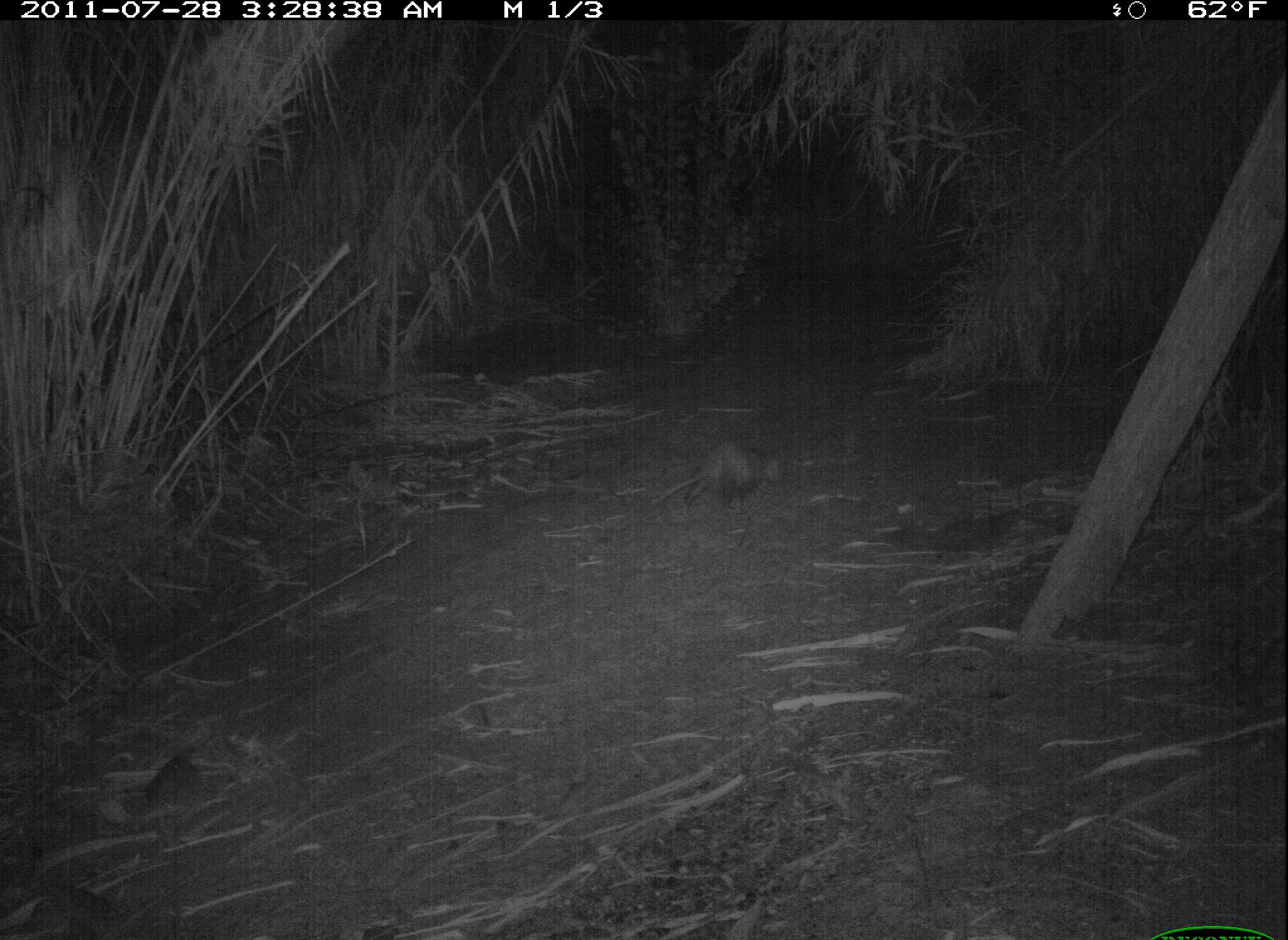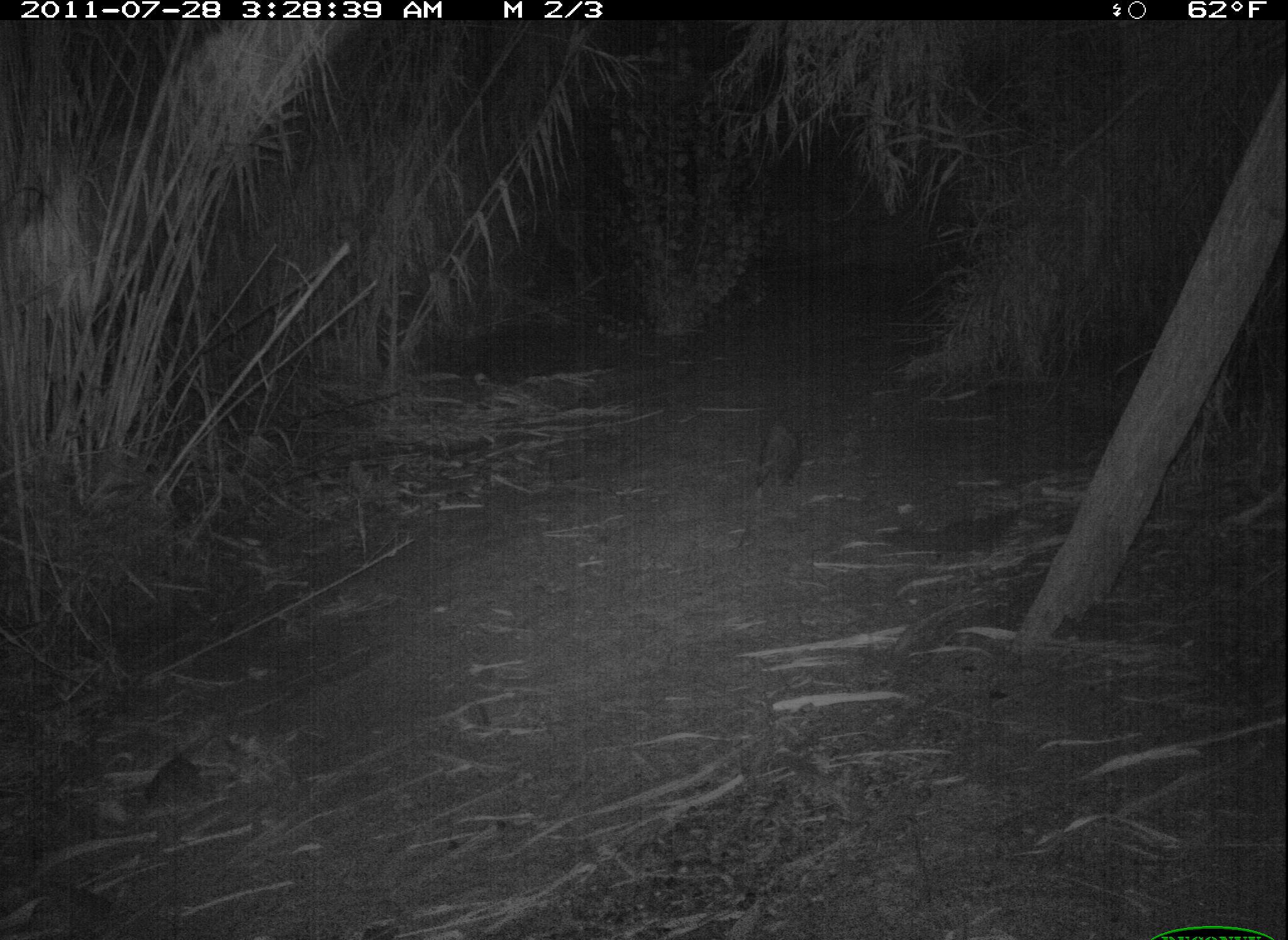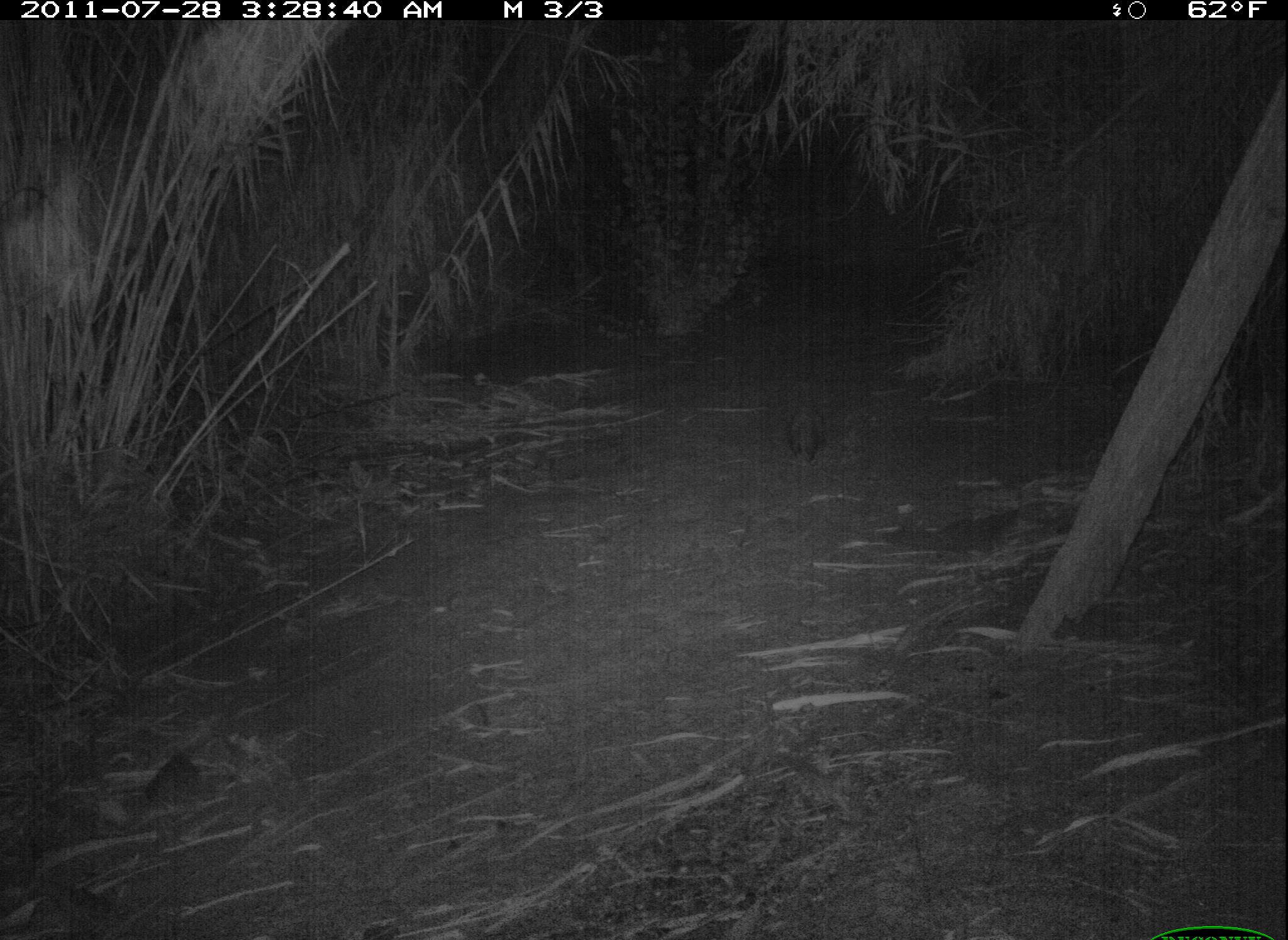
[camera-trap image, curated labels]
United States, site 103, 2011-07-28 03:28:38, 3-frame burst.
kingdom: Animalia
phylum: Chordata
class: Mammalia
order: Didelphimorphia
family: Didelphidae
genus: Didelphis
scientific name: Didelphis virginiana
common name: virginia opossum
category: opossum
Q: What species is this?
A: Opossum (virginia opossum) (Didelphis virginiana).